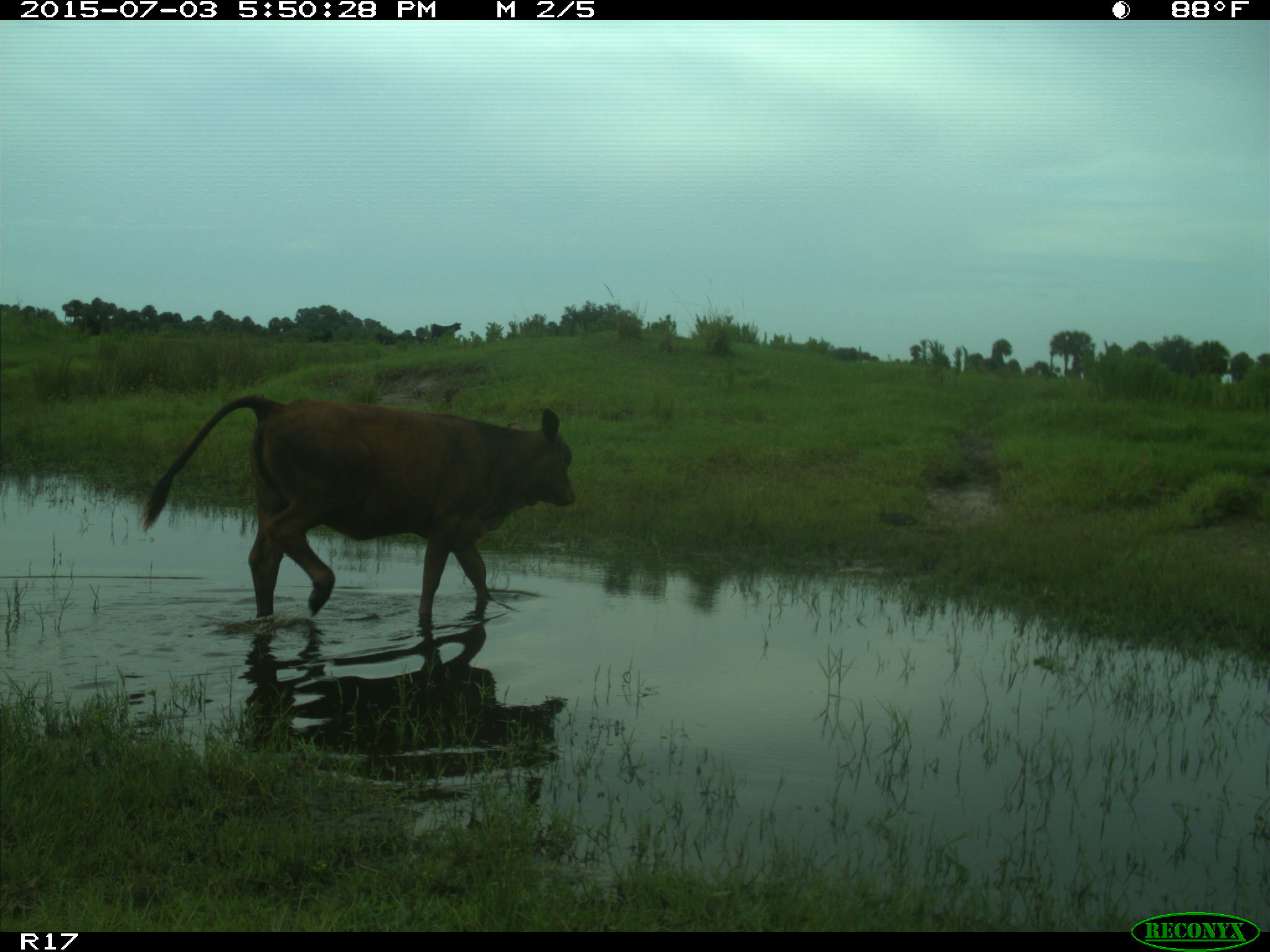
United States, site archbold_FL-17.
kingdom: Animalia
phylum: Chordata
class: Mammalia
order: Artiodactyla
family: Bovidae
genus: Bos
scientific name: Bos taurus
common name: domestic cow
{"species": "Bos taurus (domestic cow)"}